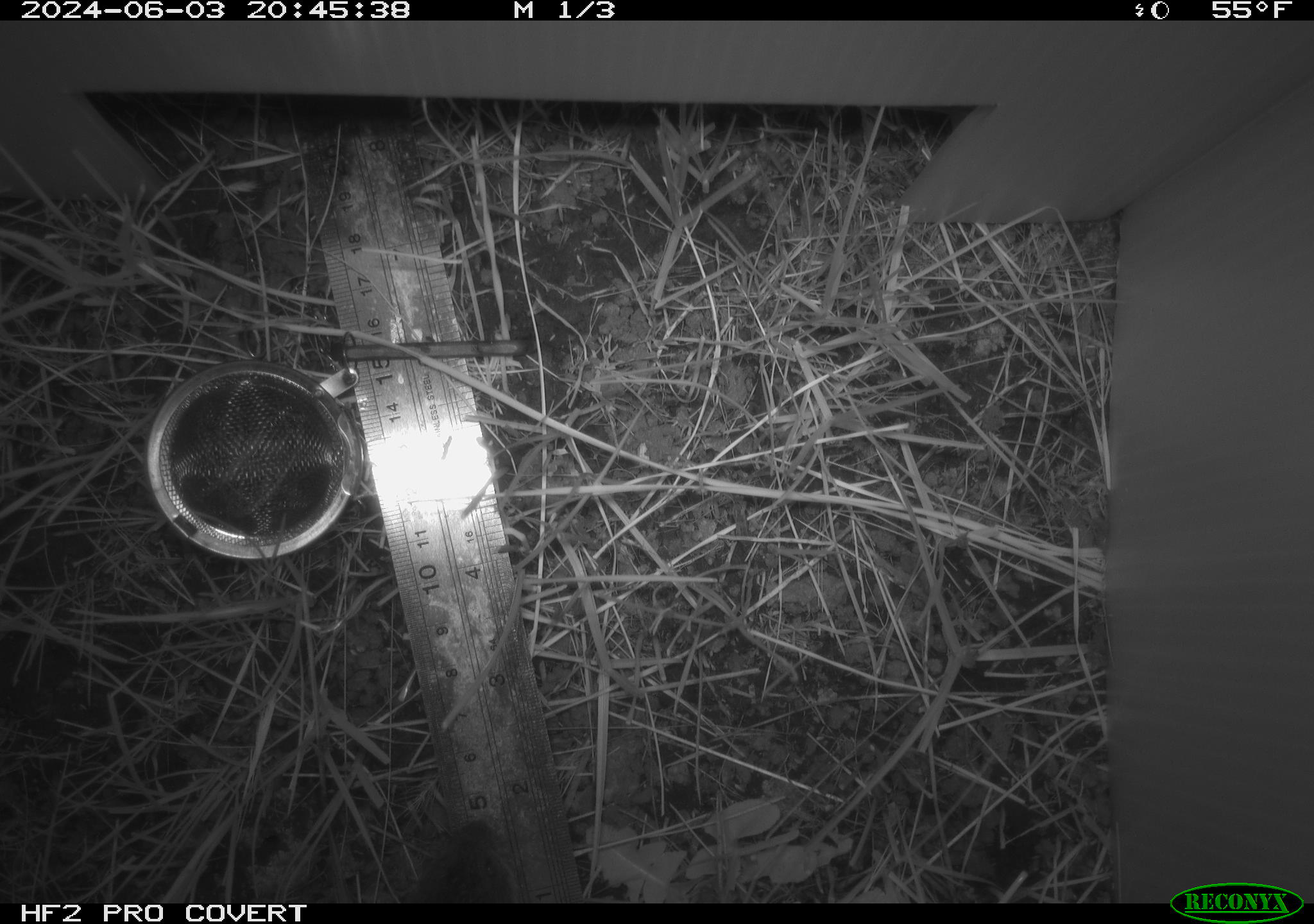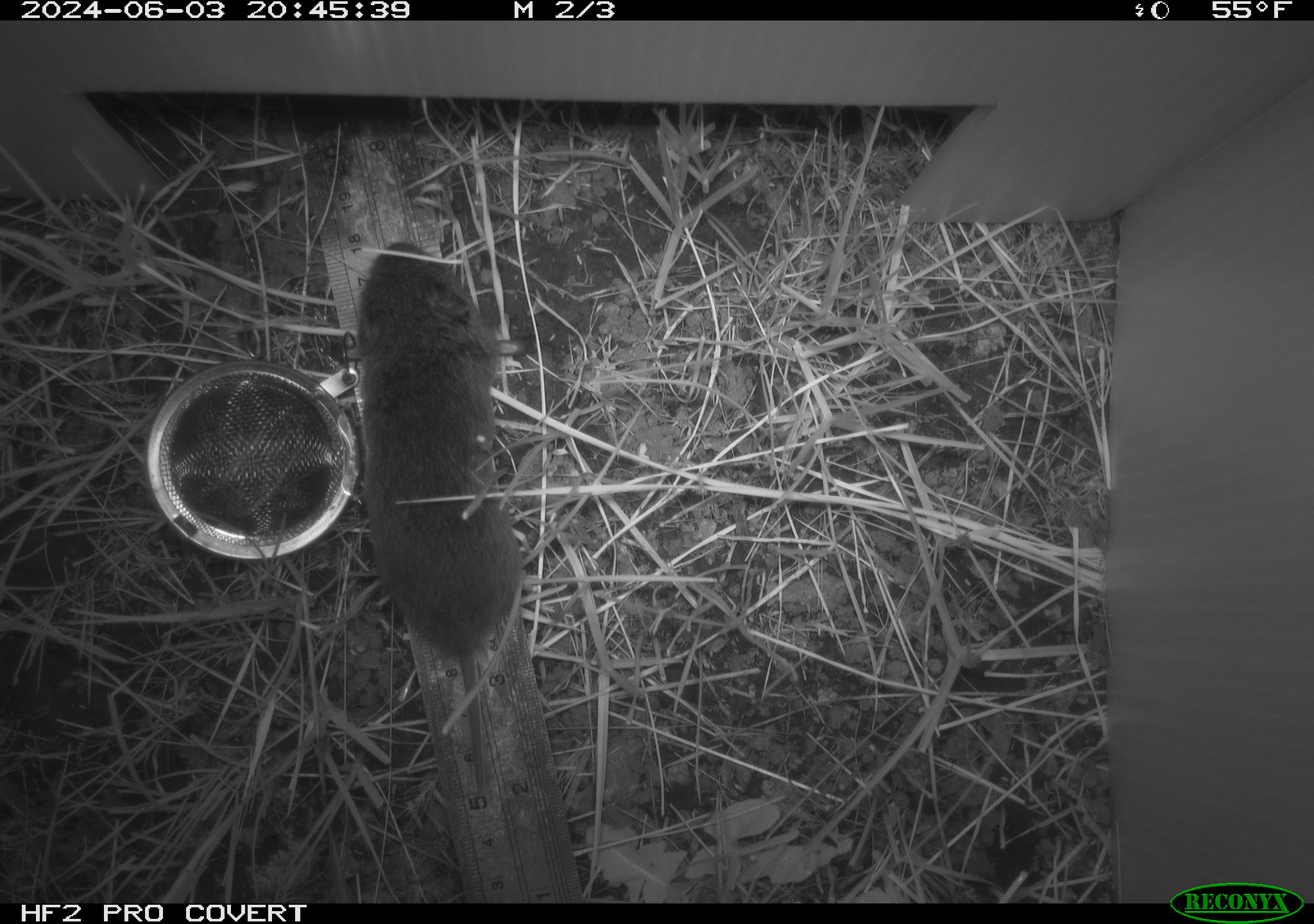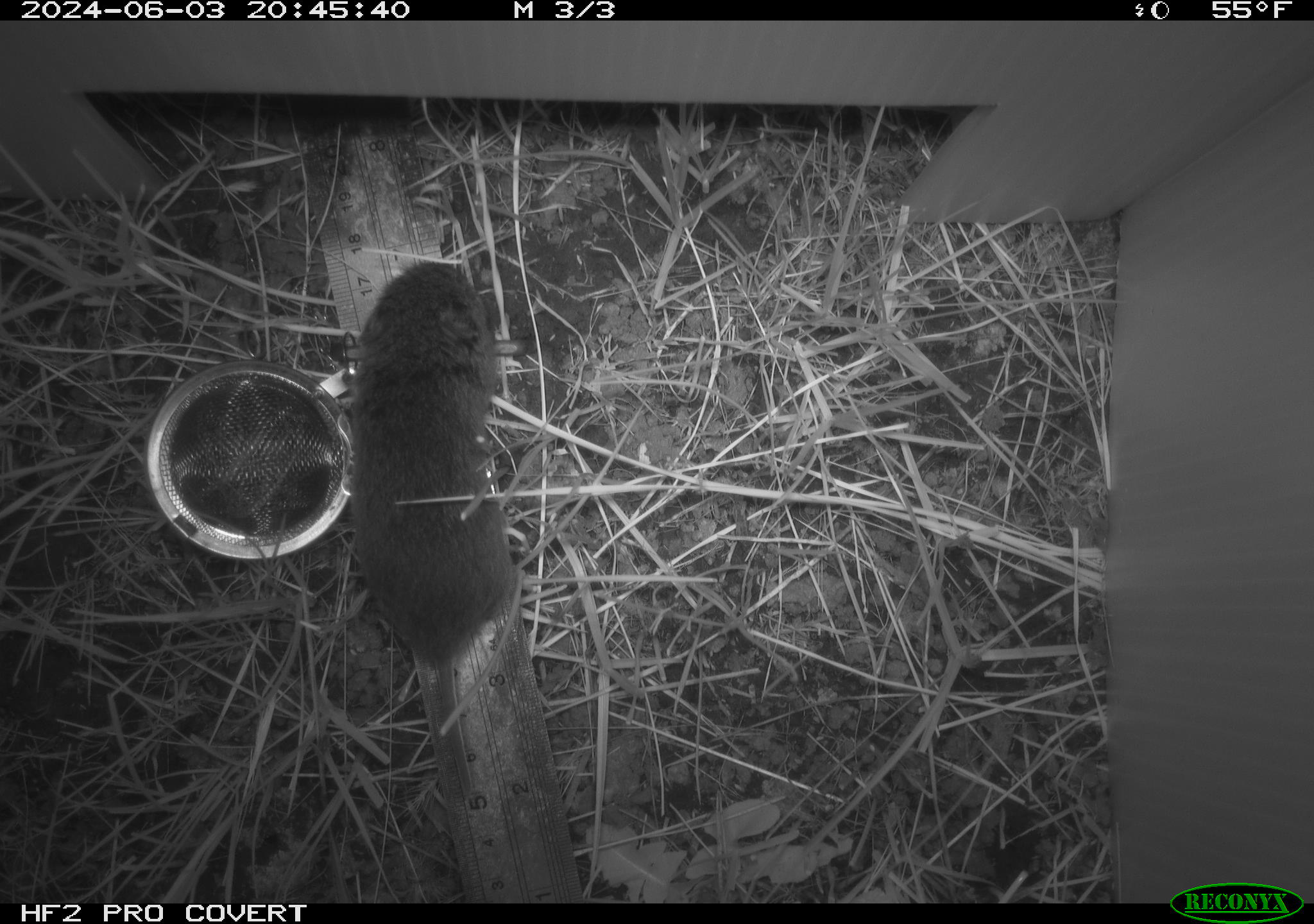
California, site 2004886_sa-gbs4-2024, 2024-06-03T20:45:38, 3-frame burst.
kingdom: Animalia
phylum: Chordata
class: Mammalia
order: Rodentia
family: Cricetidae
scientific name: Arvicolinae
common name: voles, lemmings, and muskrats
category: arvicolinae subfamily